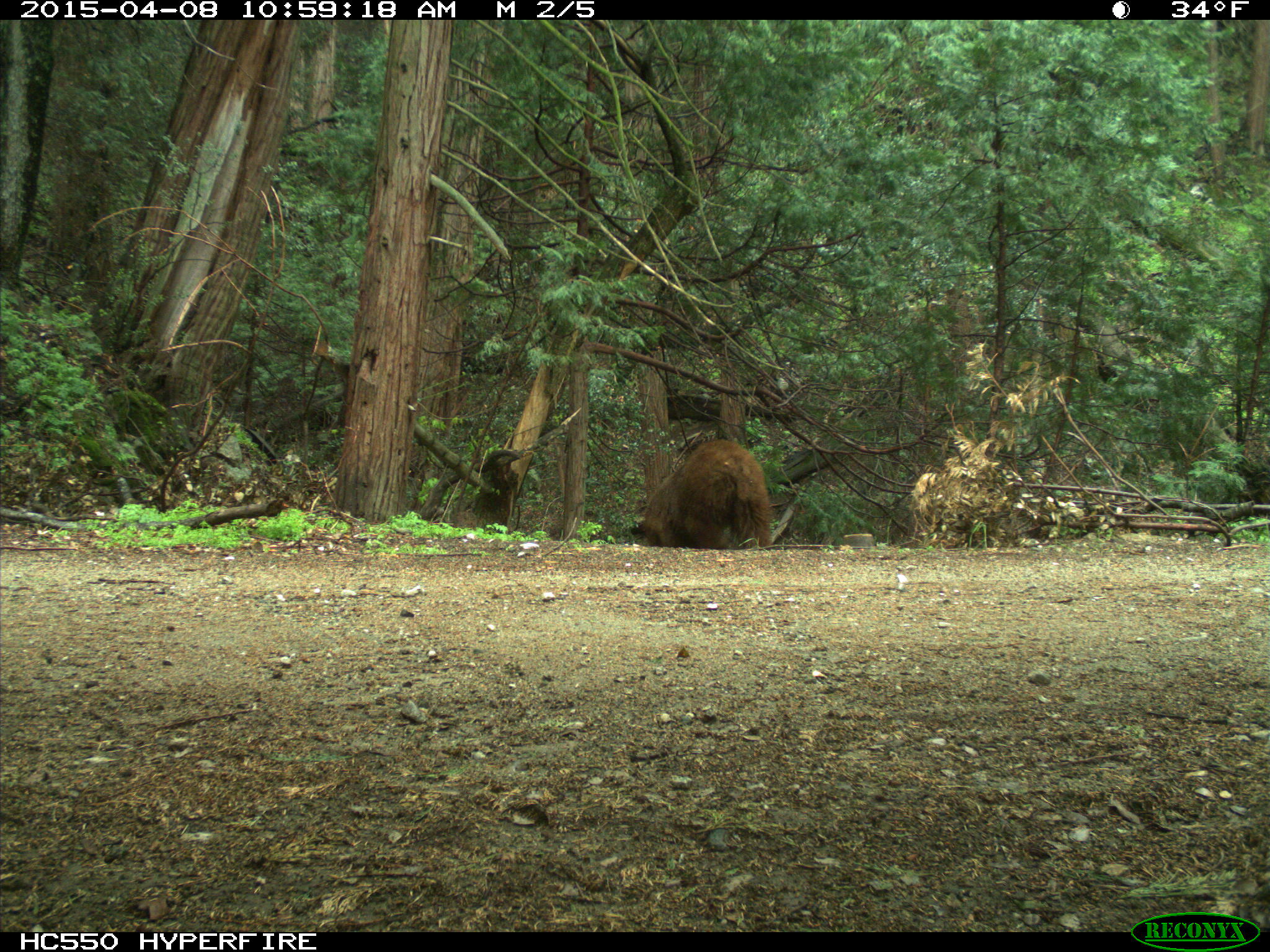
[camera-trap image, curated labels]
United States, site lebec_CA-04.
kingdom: Animalia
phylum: Chordata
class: Mammalia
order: Carnivora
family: Ursidae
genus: Ursus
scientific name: Ursus americanus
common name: american black bear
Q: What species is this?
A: Ursus americanus (american black bear).